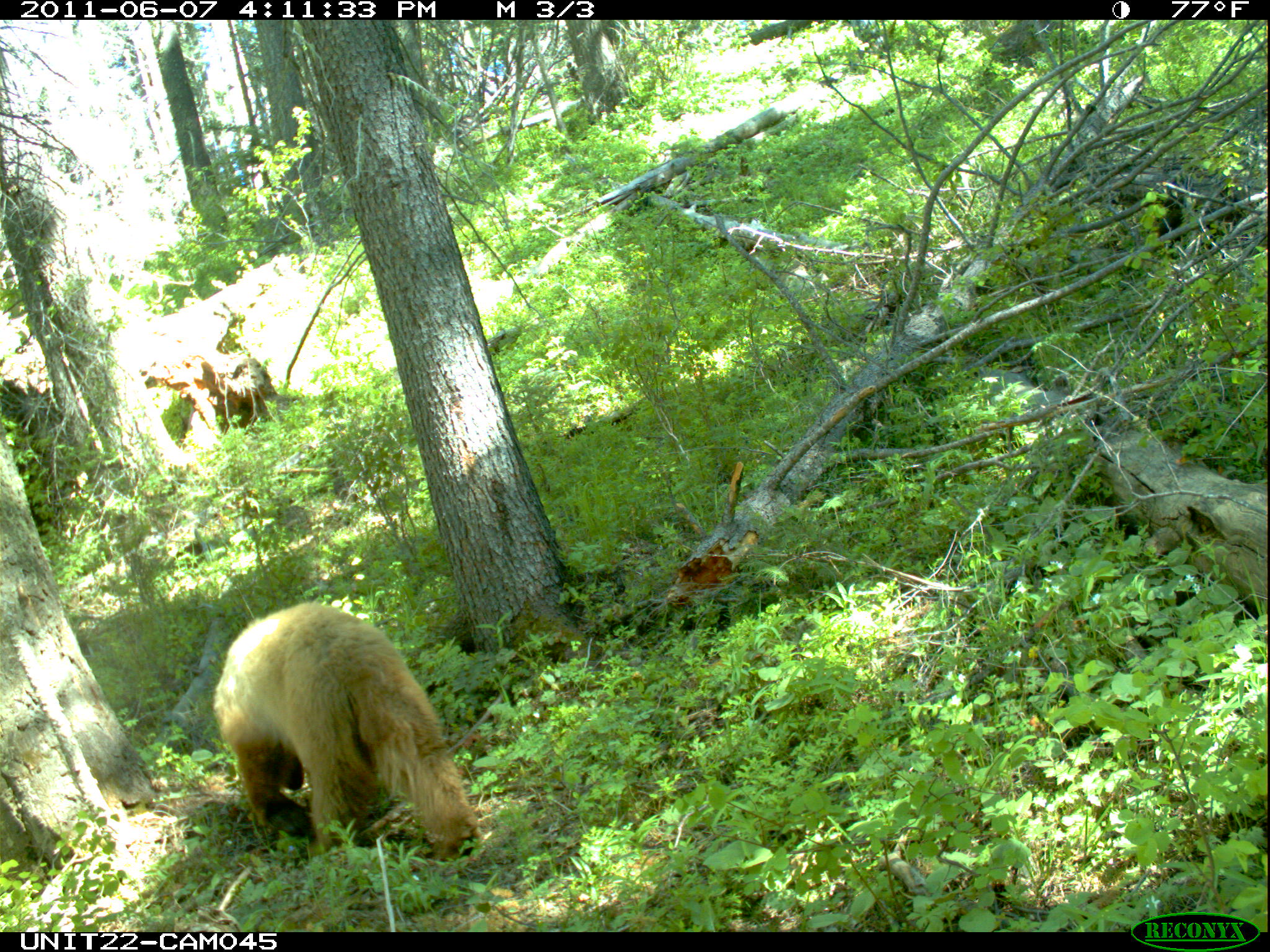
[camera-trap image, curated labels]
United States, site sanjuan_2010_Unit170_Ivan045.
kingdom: Animalia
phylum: Chordata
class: Mammalia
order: Carnivora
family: Ursidae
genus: Ursus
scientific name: Ursus americanus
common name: american black bear